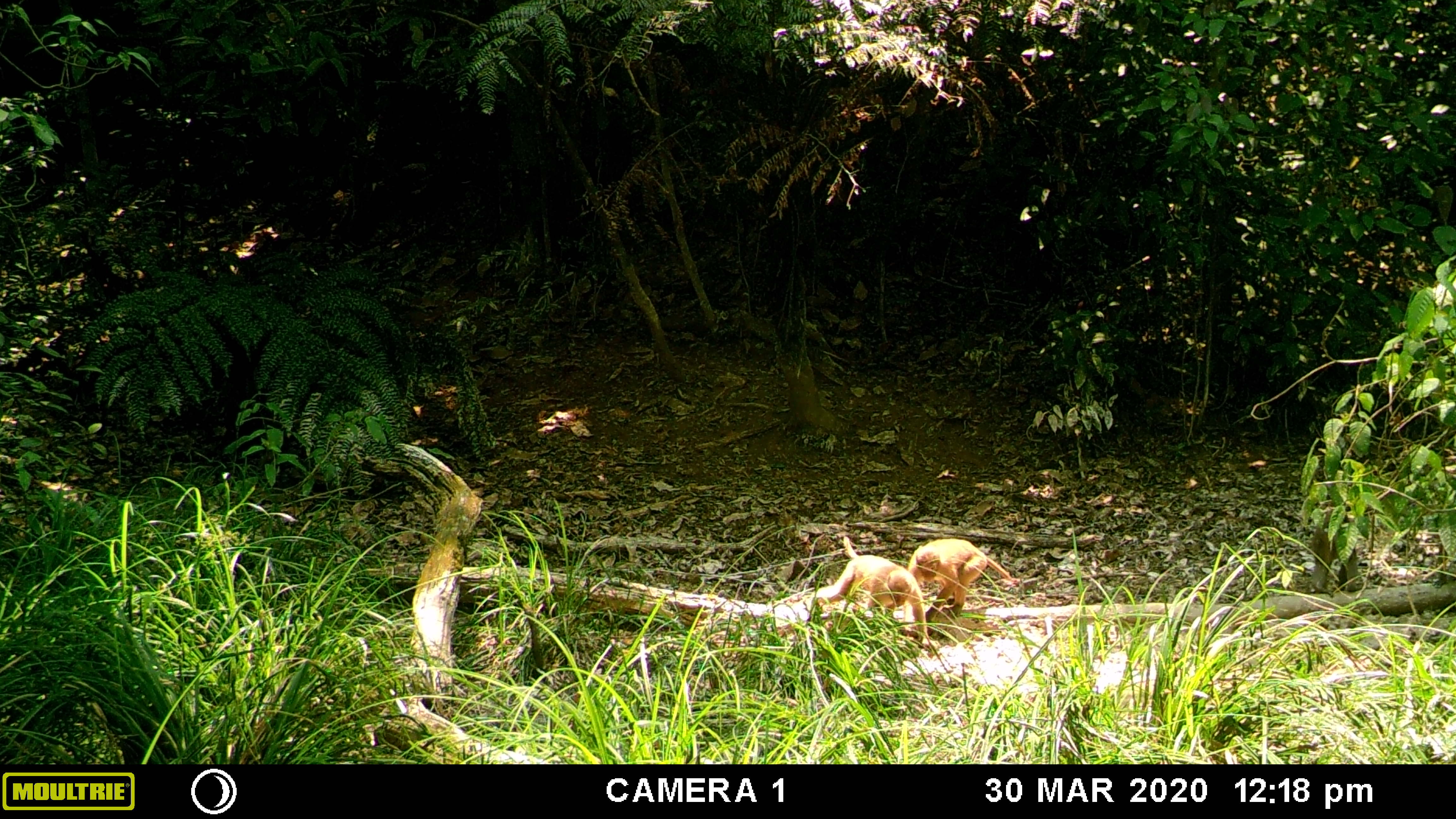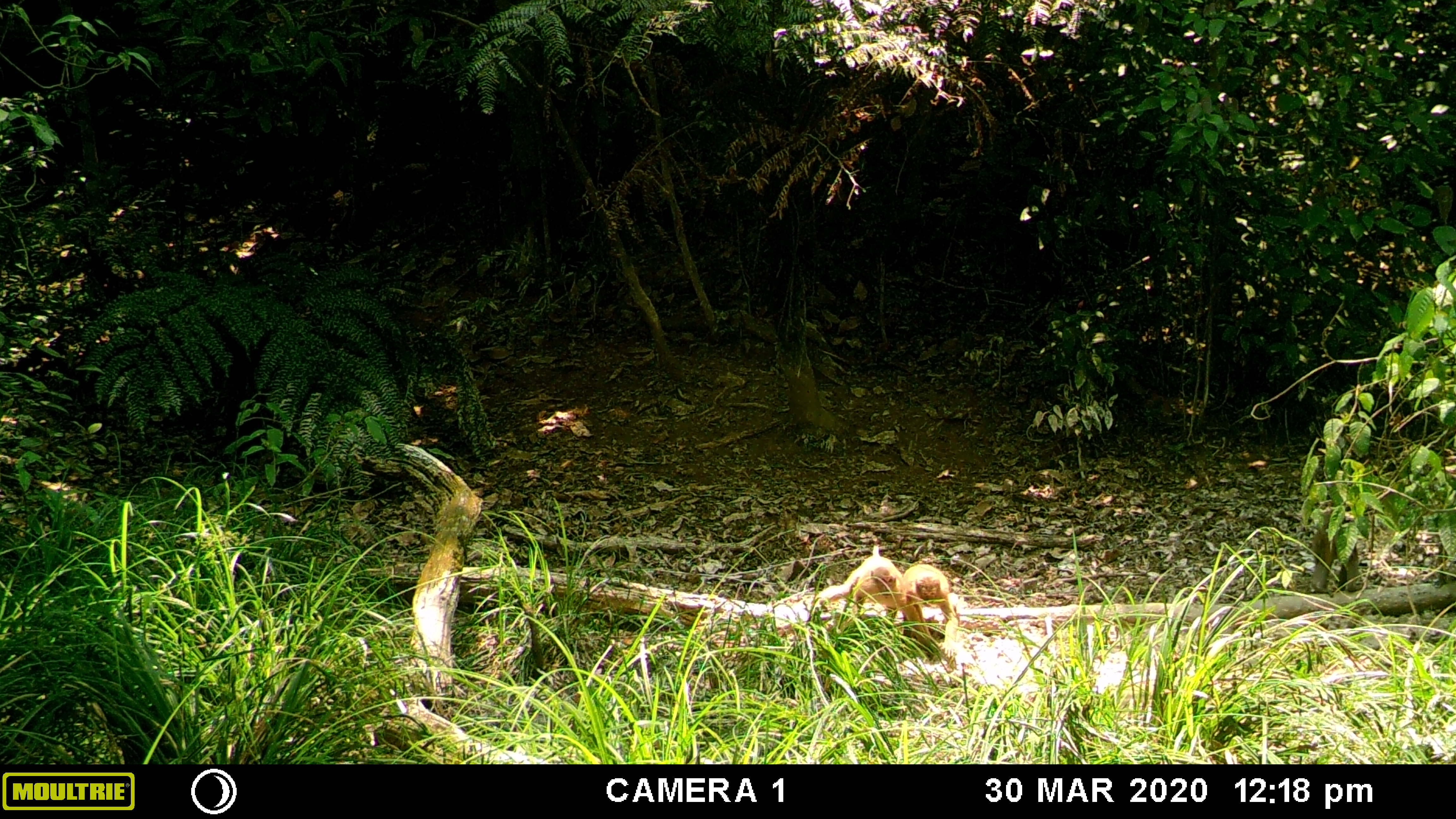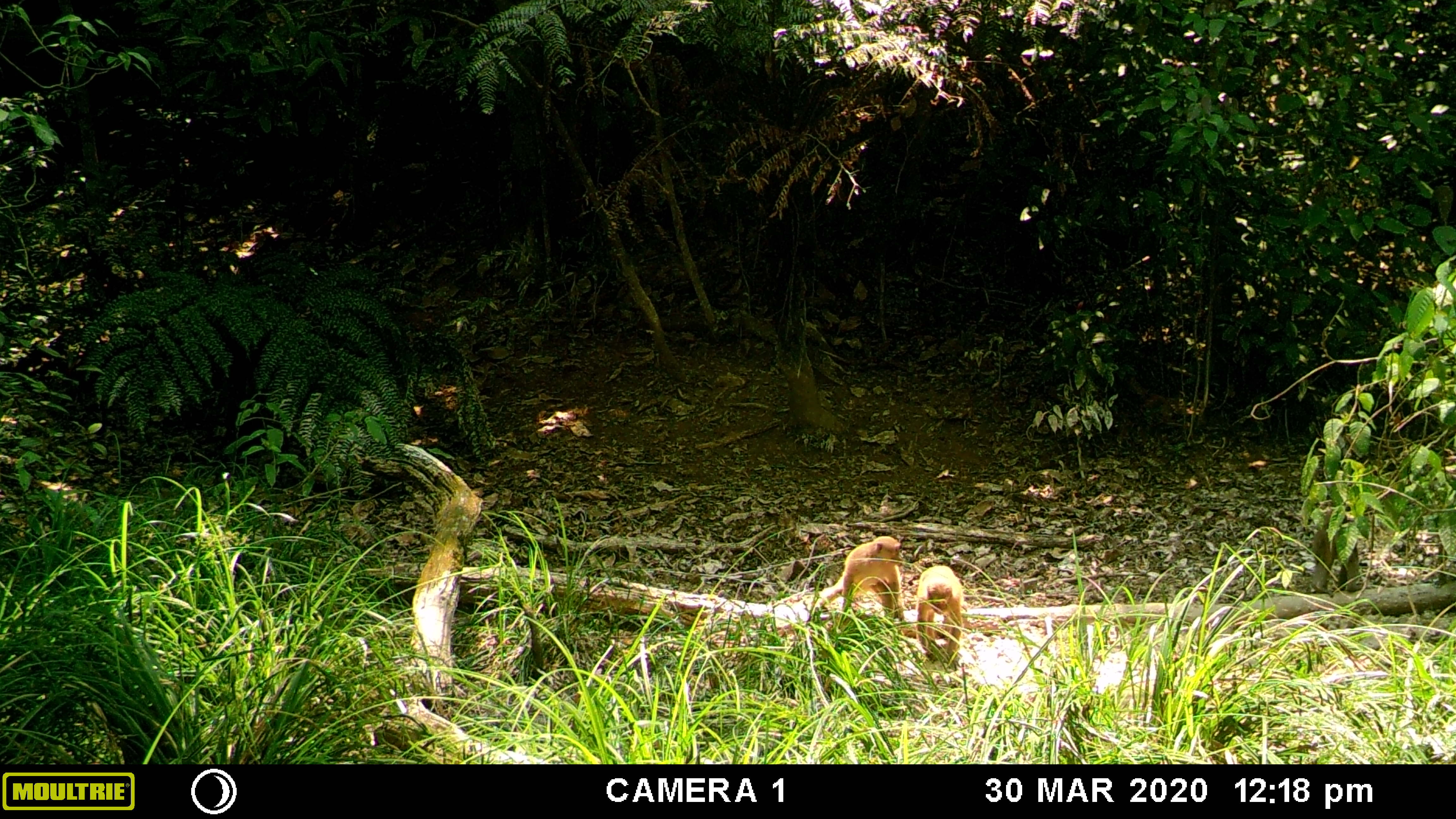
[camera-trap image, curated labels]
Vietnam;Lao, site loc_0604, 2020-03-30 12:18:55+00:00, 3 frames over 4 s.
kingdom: Animalia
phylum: Chordata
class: Mammalia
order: Primates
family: Cercopithecidae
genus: Macaca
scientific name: Macaca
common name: macaques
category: assam or rhesus macaque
Assam or rhesus macaque (macaques) (Macaca). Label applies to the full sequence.